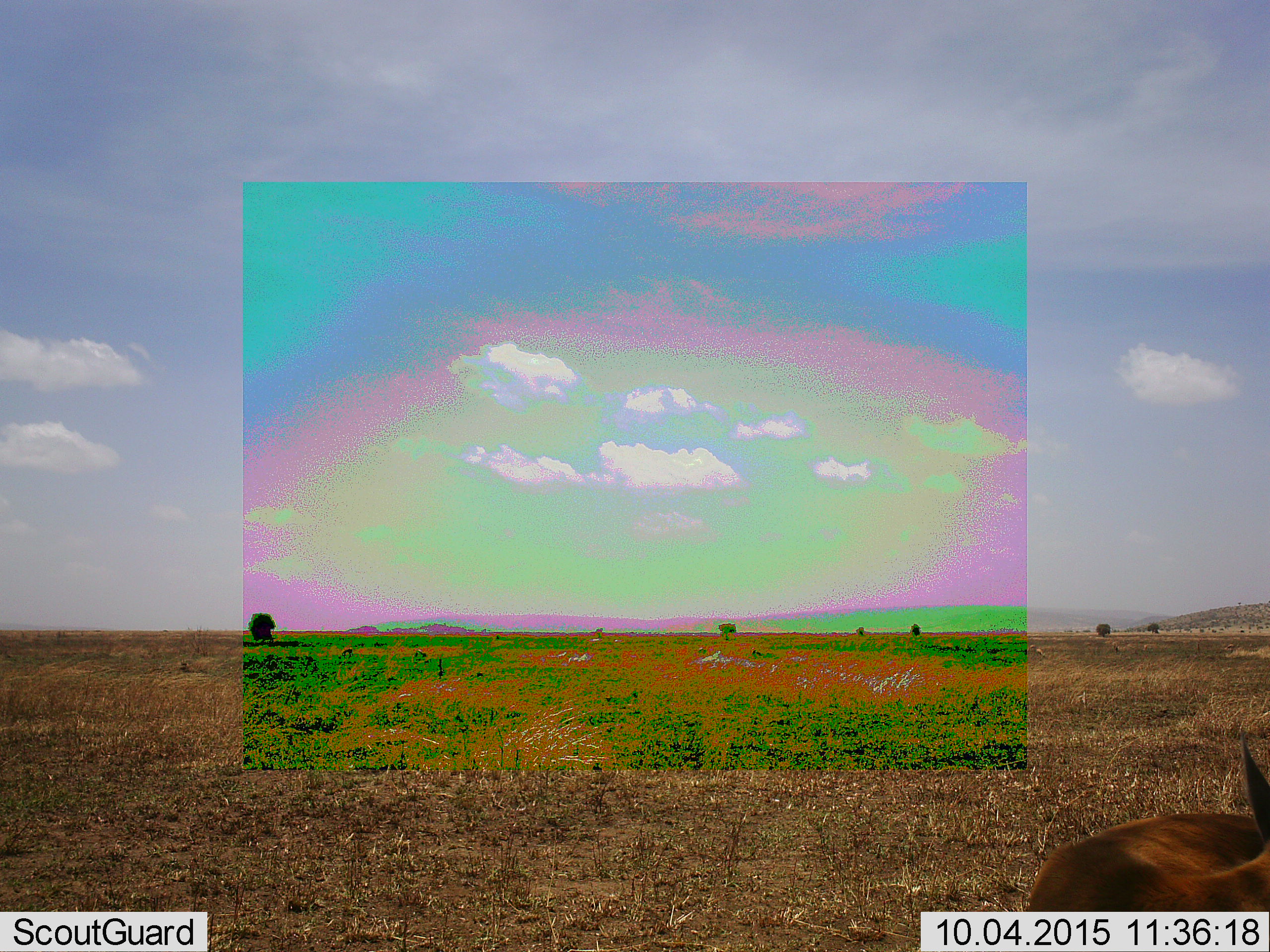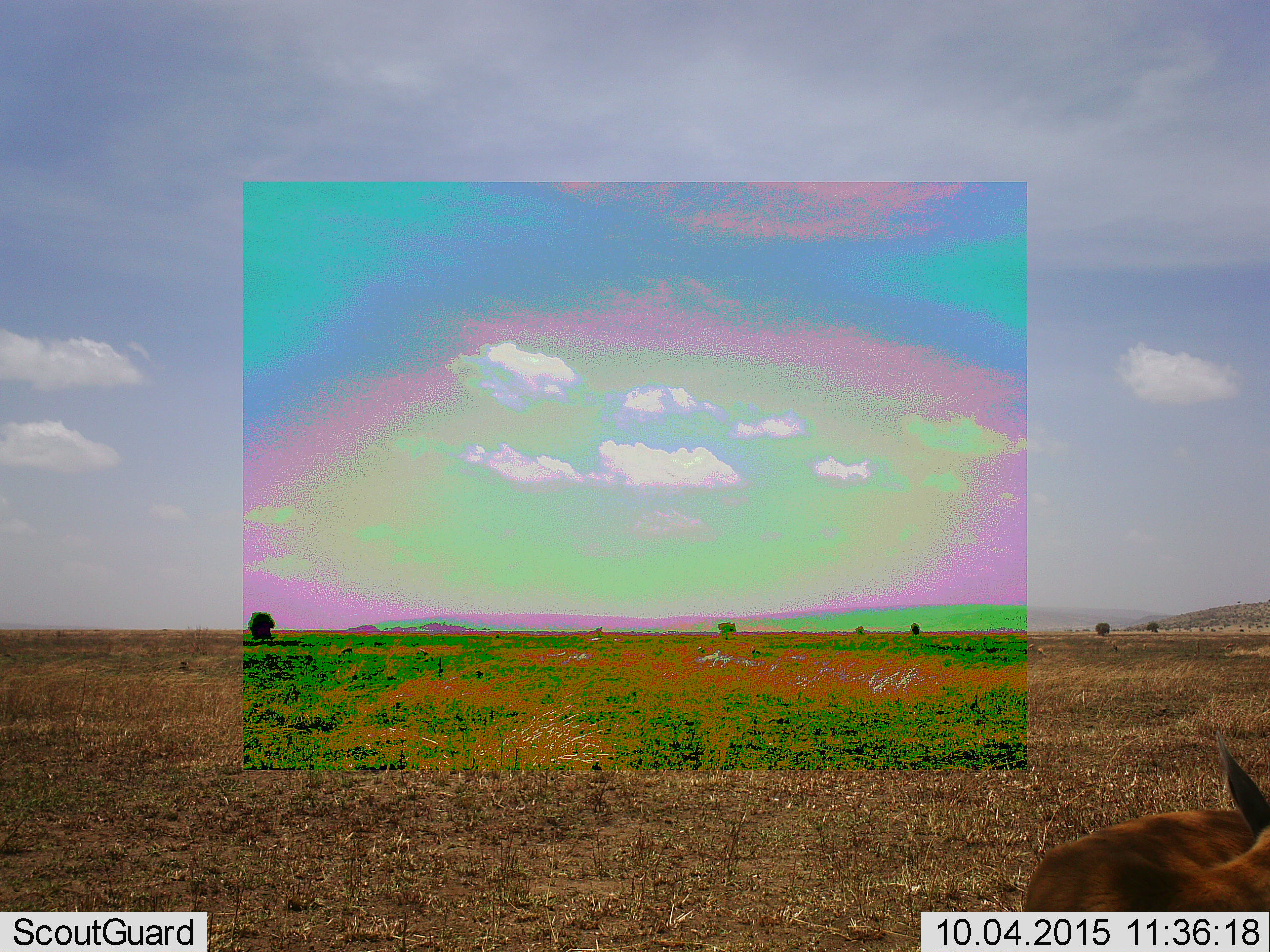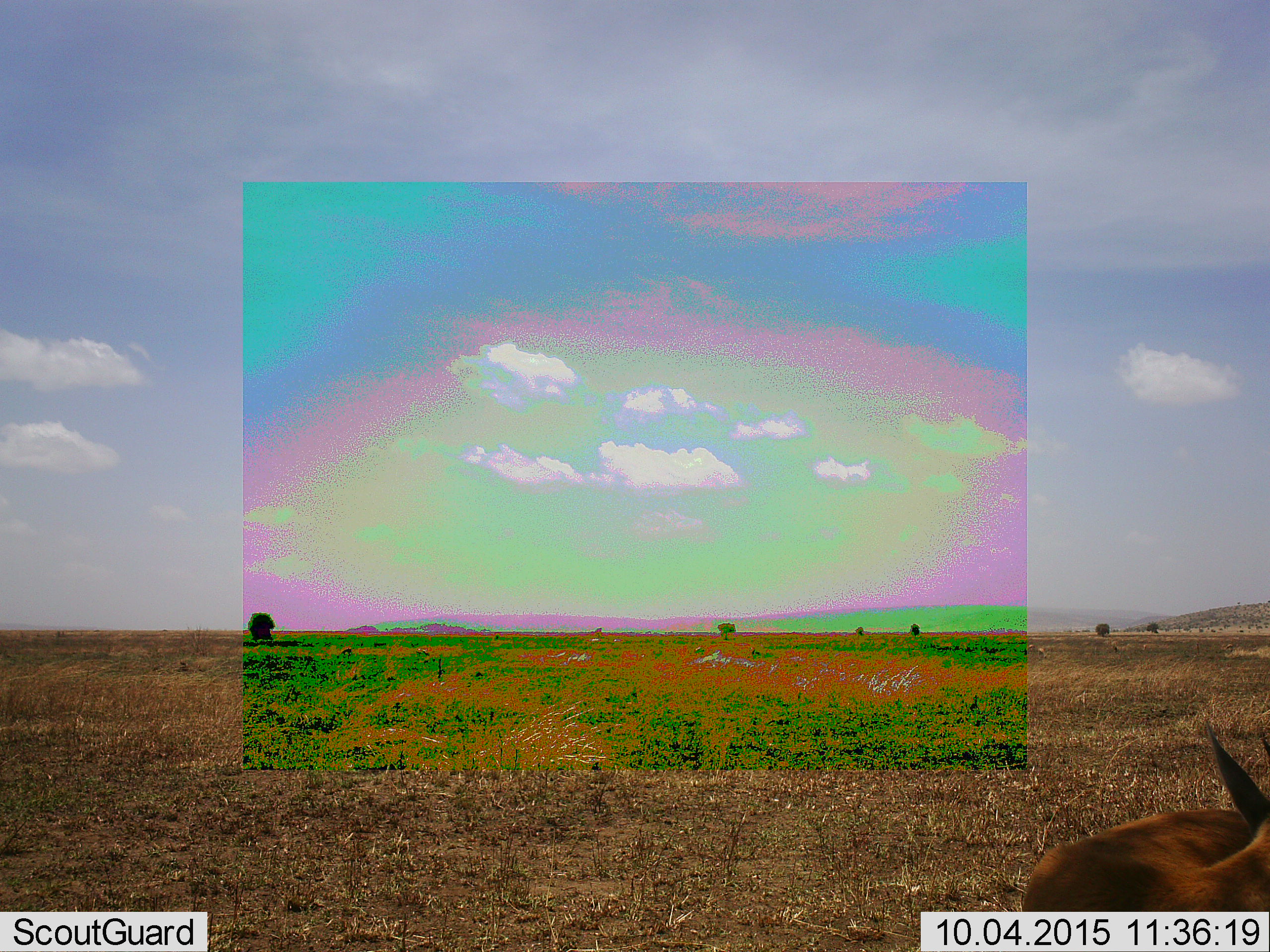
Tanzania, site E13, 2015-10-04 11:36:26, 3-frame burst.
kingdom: Animalia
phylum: Chordata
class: Mammalia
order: Artiodactyla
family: Bovidae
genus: Eudorcas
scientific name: Eudorcas thomsonii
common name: thomson's gazelle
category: gazellethomsons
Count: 1.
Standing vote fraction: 100%.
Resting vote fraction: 0%.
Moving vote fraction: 20%.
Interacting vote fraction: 0%.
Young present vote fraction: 0%.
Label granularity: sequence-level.